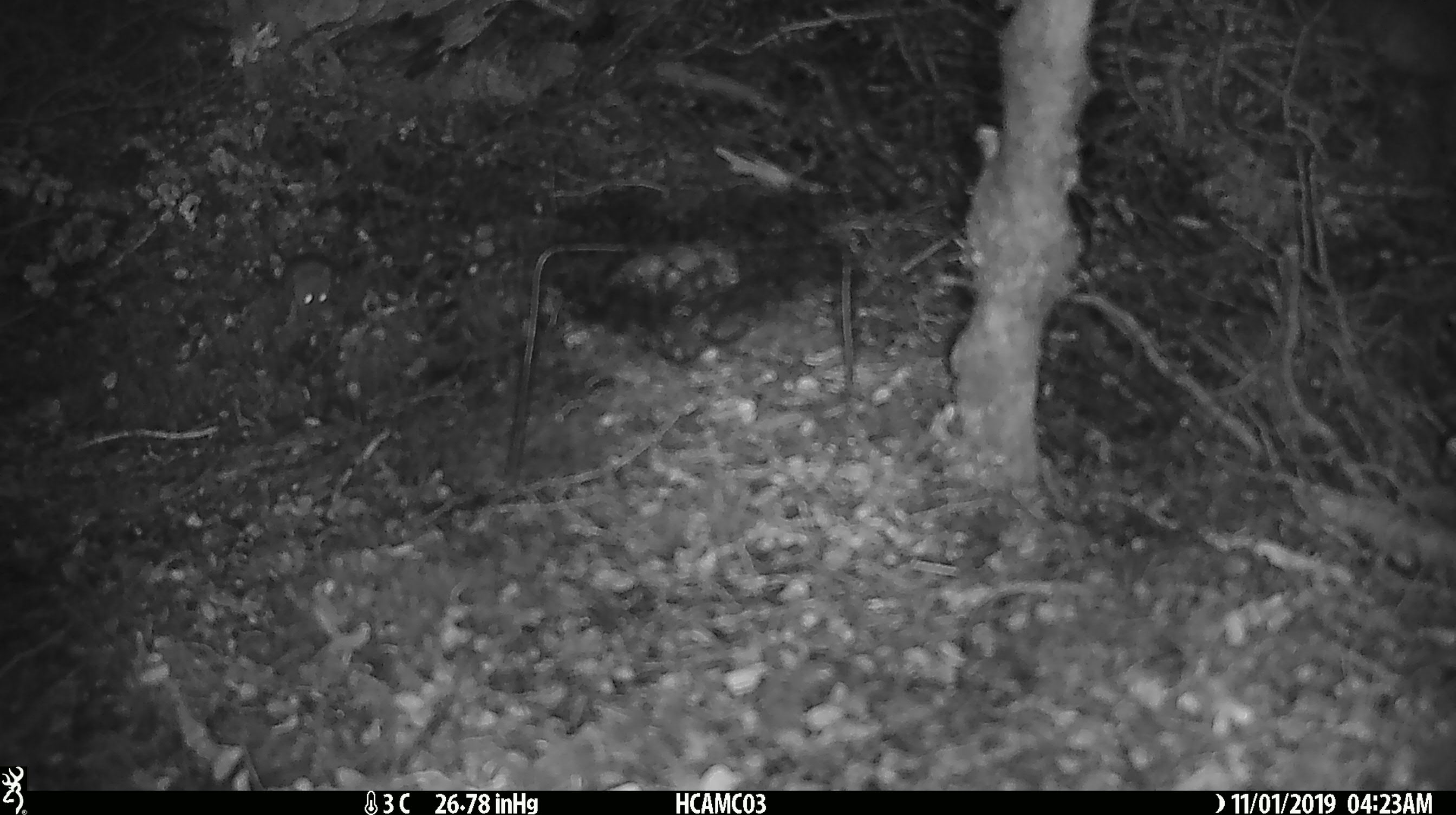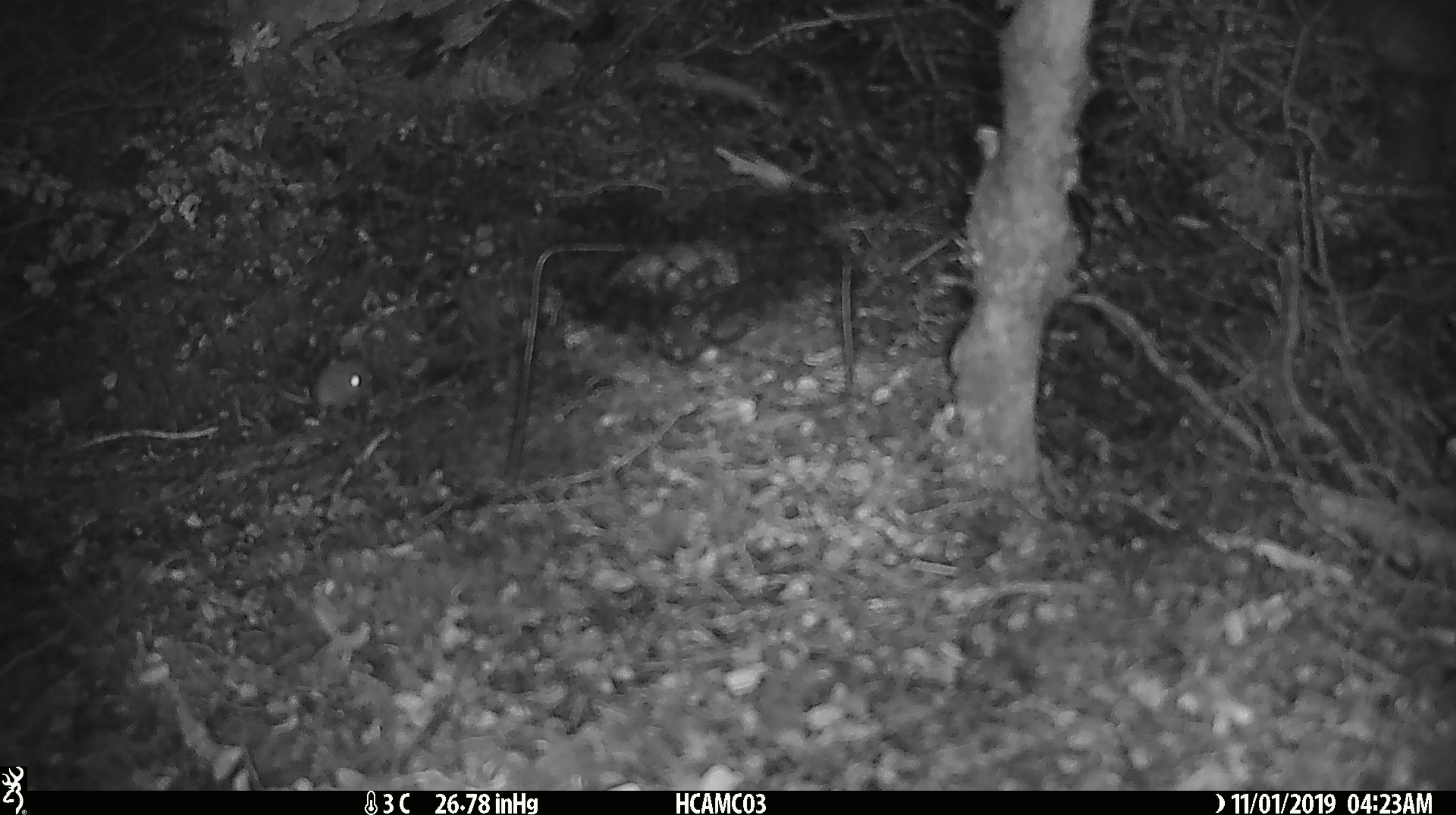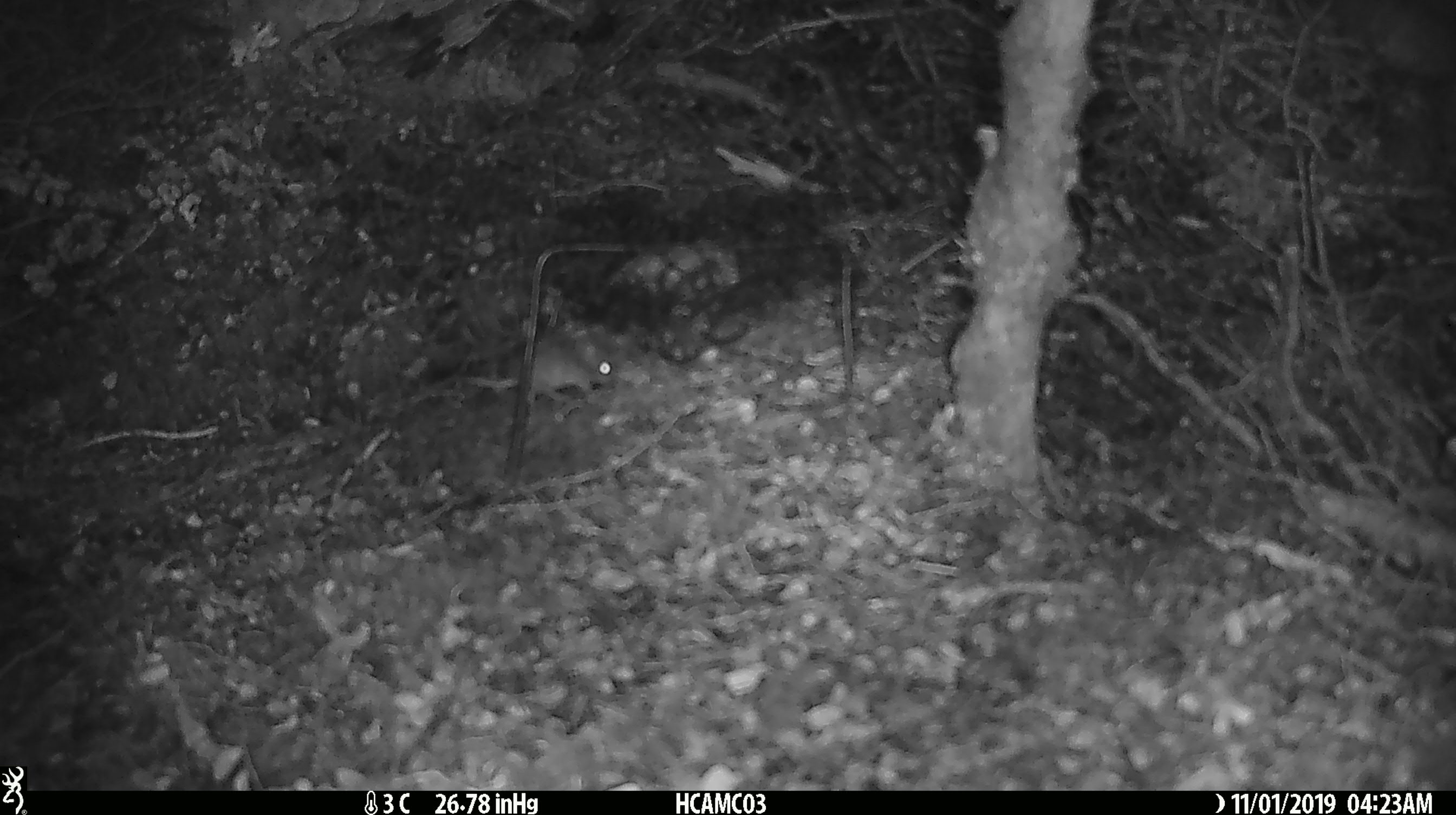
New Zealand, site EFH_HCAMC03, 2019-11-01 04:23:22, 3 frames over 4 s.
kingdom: Animalia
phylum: Chordata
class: Mammalia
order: Rodentia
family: Muridae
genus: Mus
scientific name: Mus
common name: mouse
Mouse (Mus).